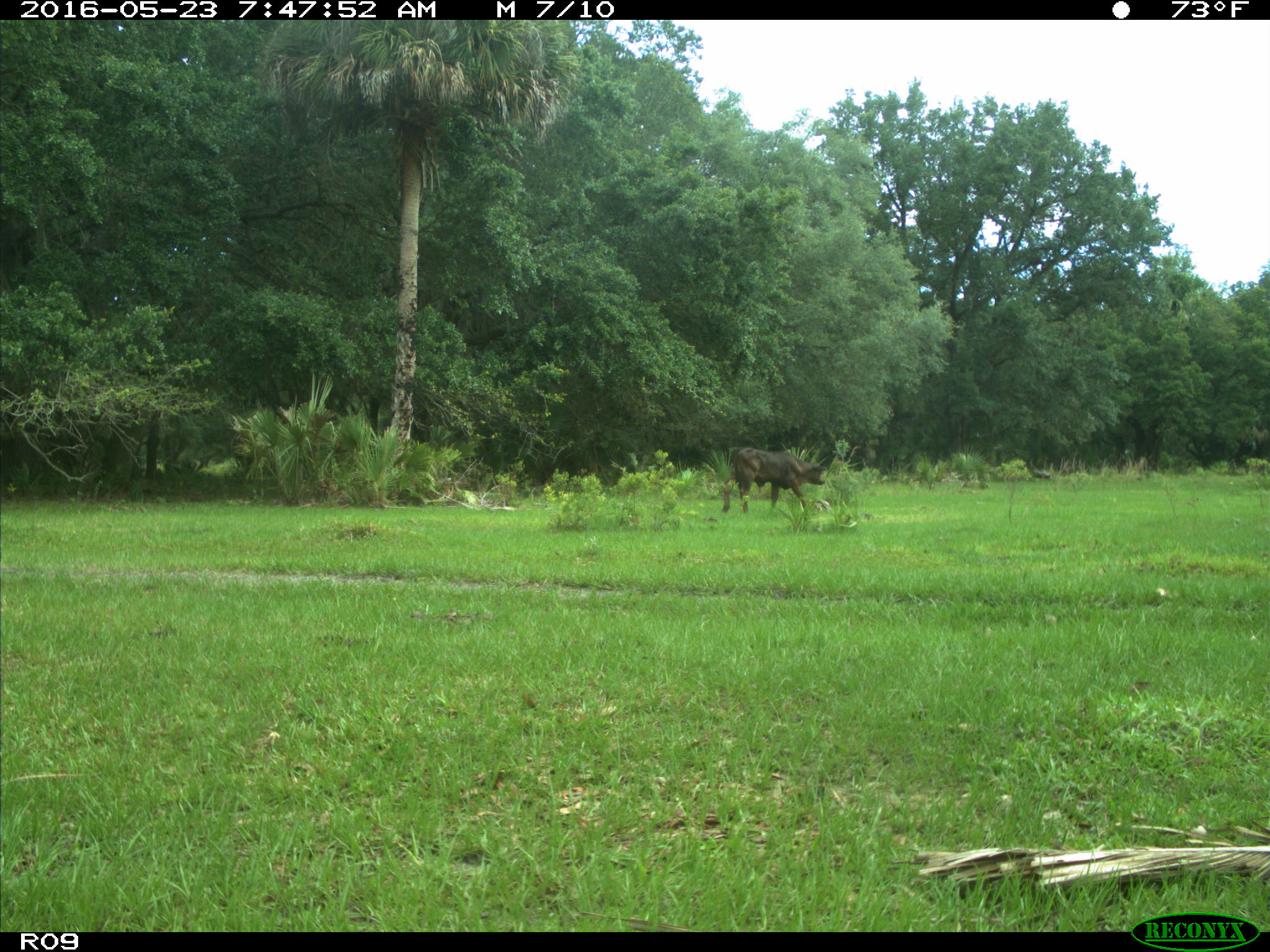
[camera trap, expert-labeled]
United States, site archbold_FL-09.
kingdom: Animalia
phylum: Chordata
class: Mammalia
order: Artiodactyla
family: Bovidae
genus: Bos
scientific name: Bos taurus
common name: domestic cow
Bos taurus (domestic cow).